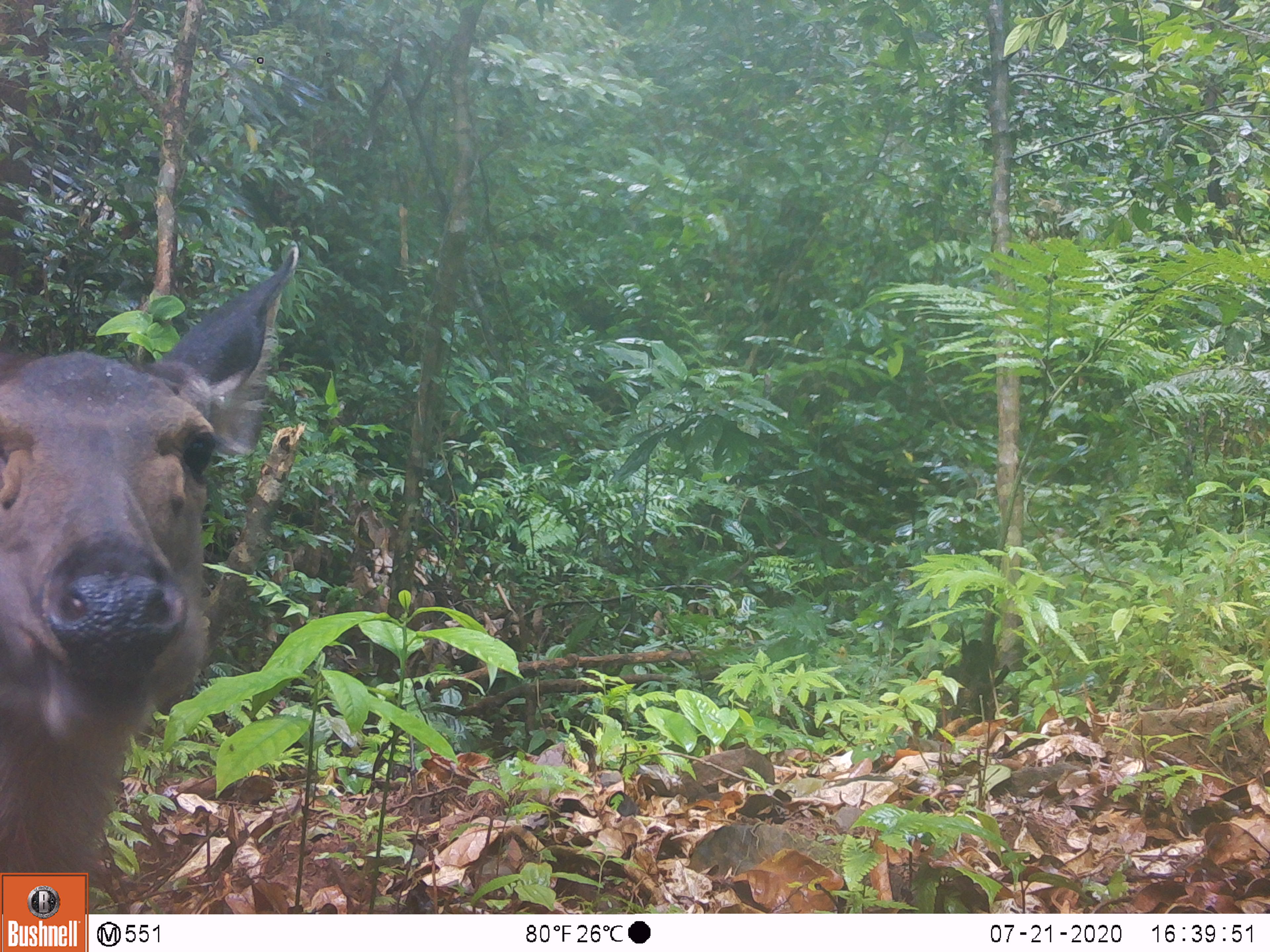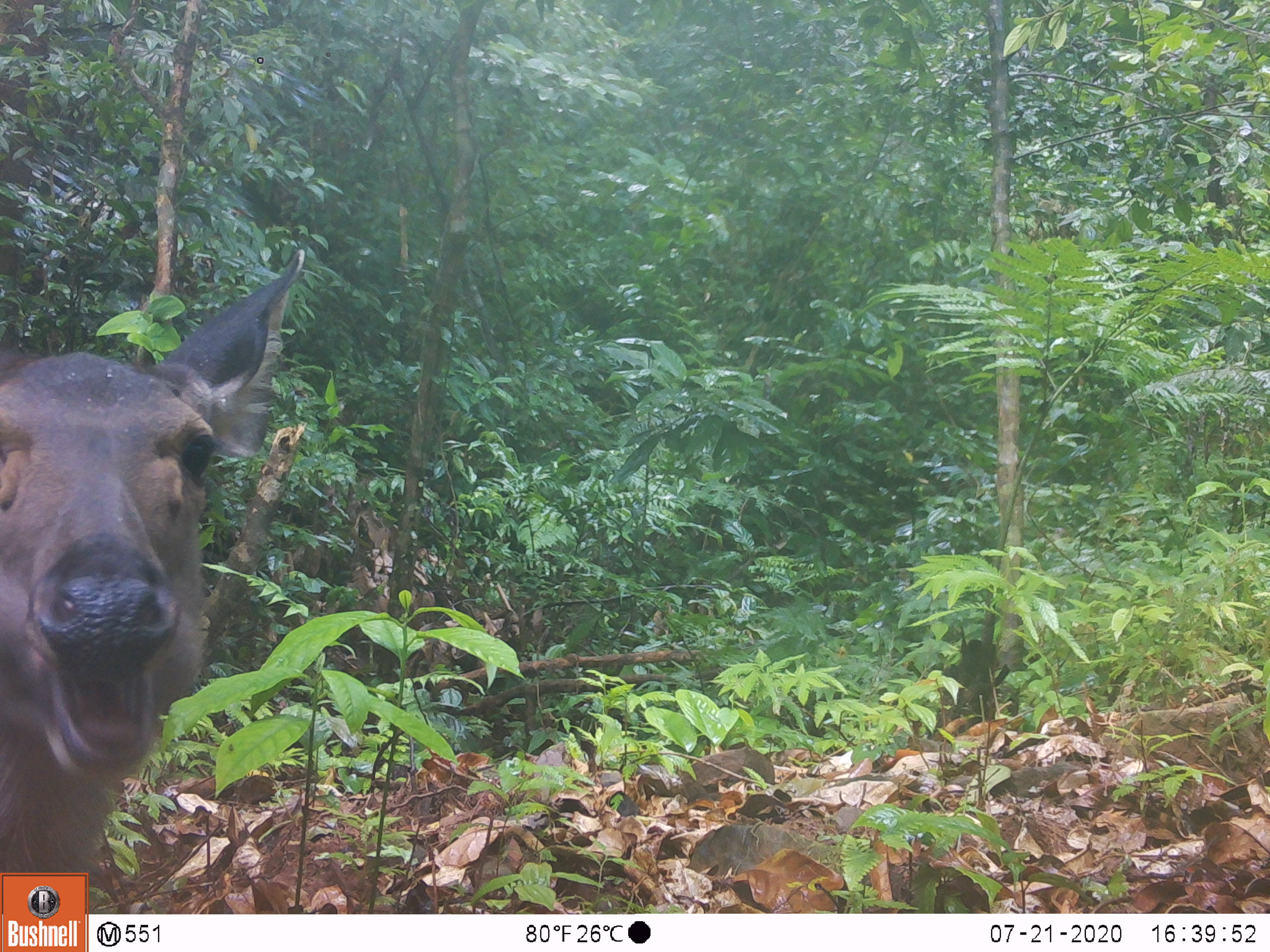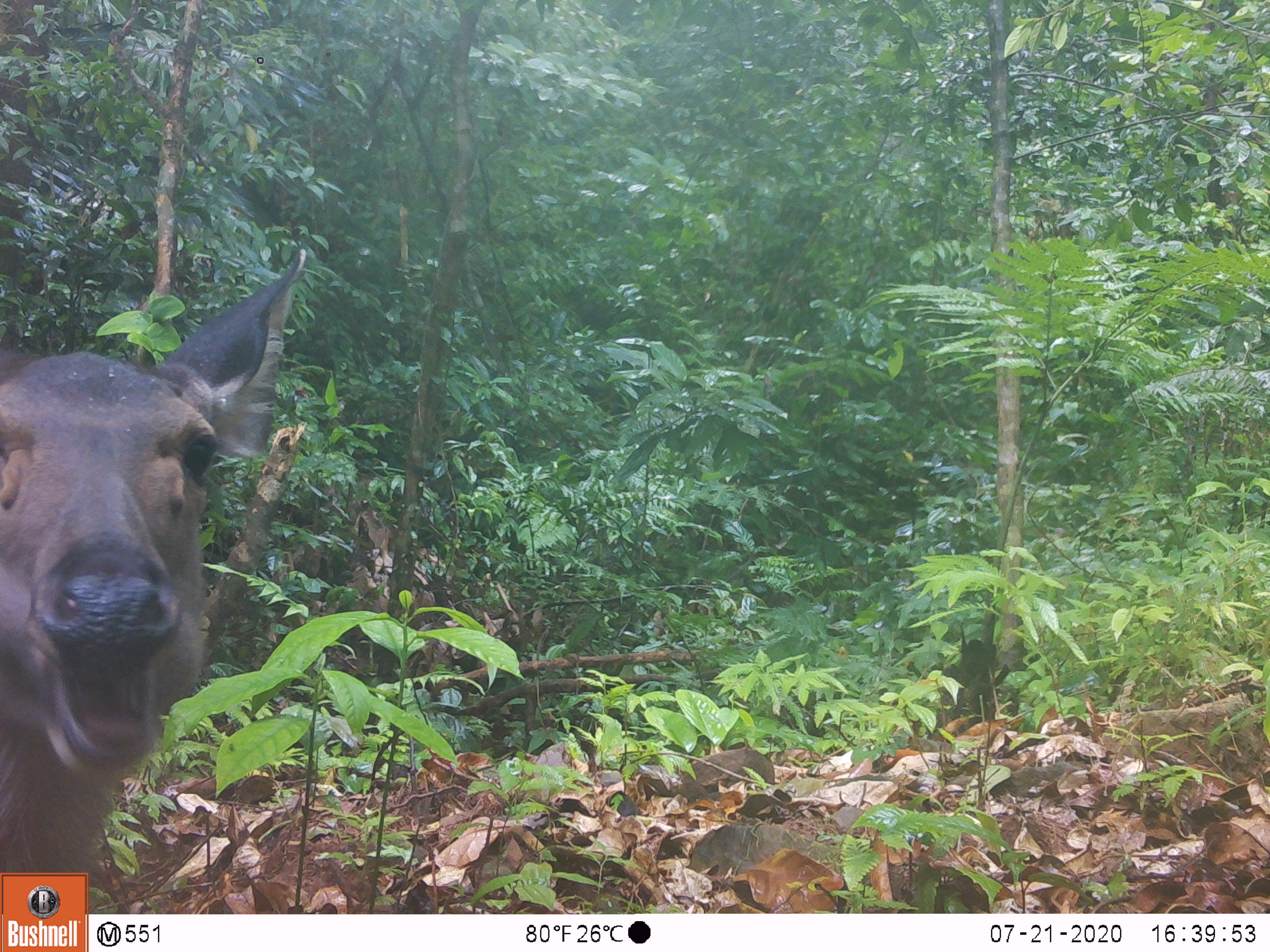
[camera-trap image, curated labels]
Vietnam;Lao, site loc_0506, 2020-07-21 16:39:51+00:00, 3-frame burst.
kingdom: Animalia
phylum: Chordata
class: Mammalia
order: Artiodactyla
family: Cervidae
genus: Rusa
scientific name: Rusa unicolor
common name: sambar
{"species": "sambar (Rusa unicolor)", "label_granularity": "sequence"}